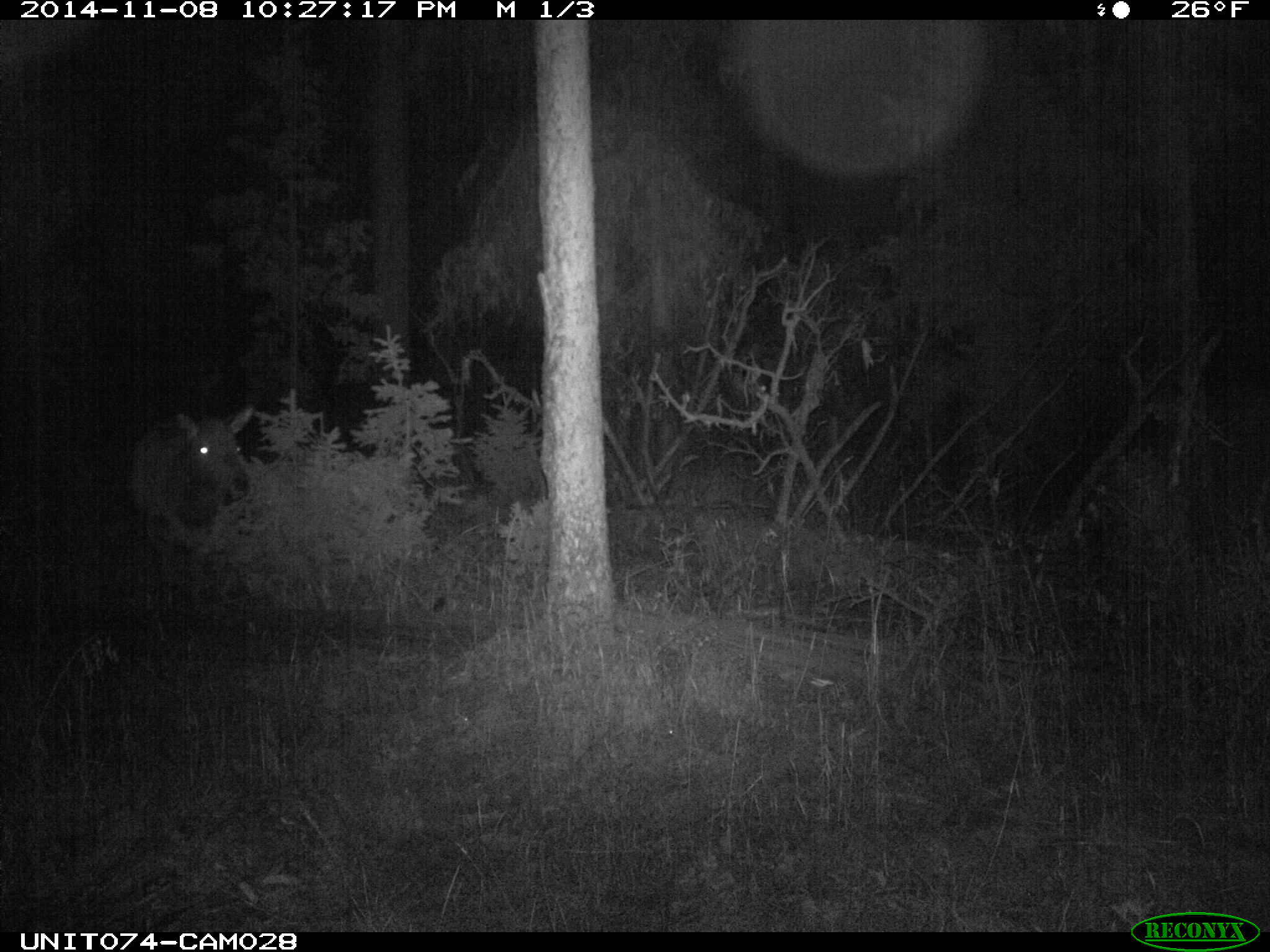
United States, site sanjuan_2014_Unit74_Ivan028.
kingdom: Animalia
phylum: Chordata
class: Mammalia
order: Artiodactyla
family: Cervidae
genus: Cervus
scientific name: Cervus elaphus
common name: red deer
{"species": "Cervus elaphus (red deer)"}